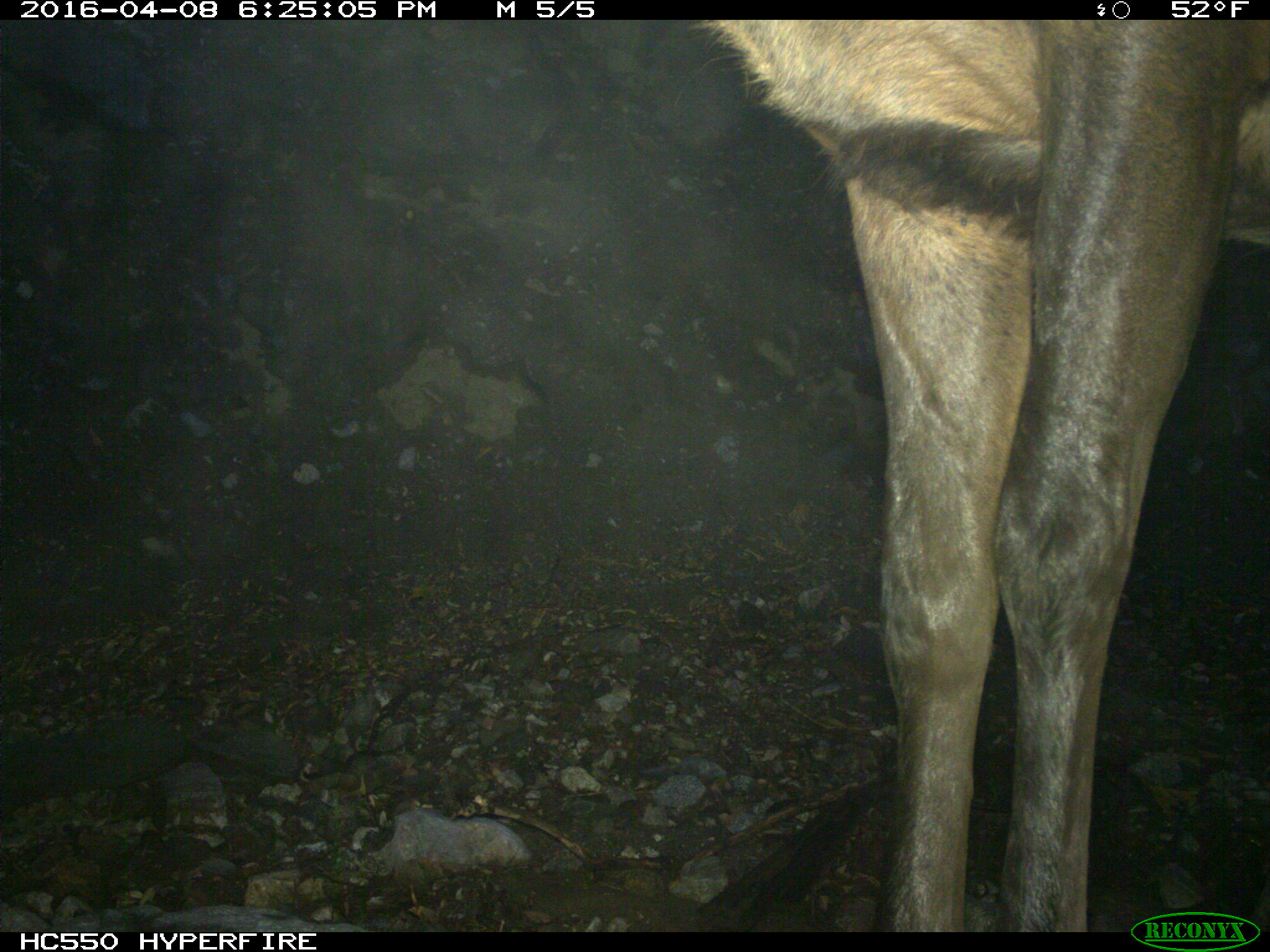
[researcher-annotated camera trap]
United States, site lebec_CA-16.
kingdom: Animalia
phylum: Chordata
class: Mammalia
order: Artiodactyla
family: Cervidae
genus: Cervus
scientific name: Cervus canadensis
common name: elk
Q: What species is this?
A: Cervus canadensis (elk).